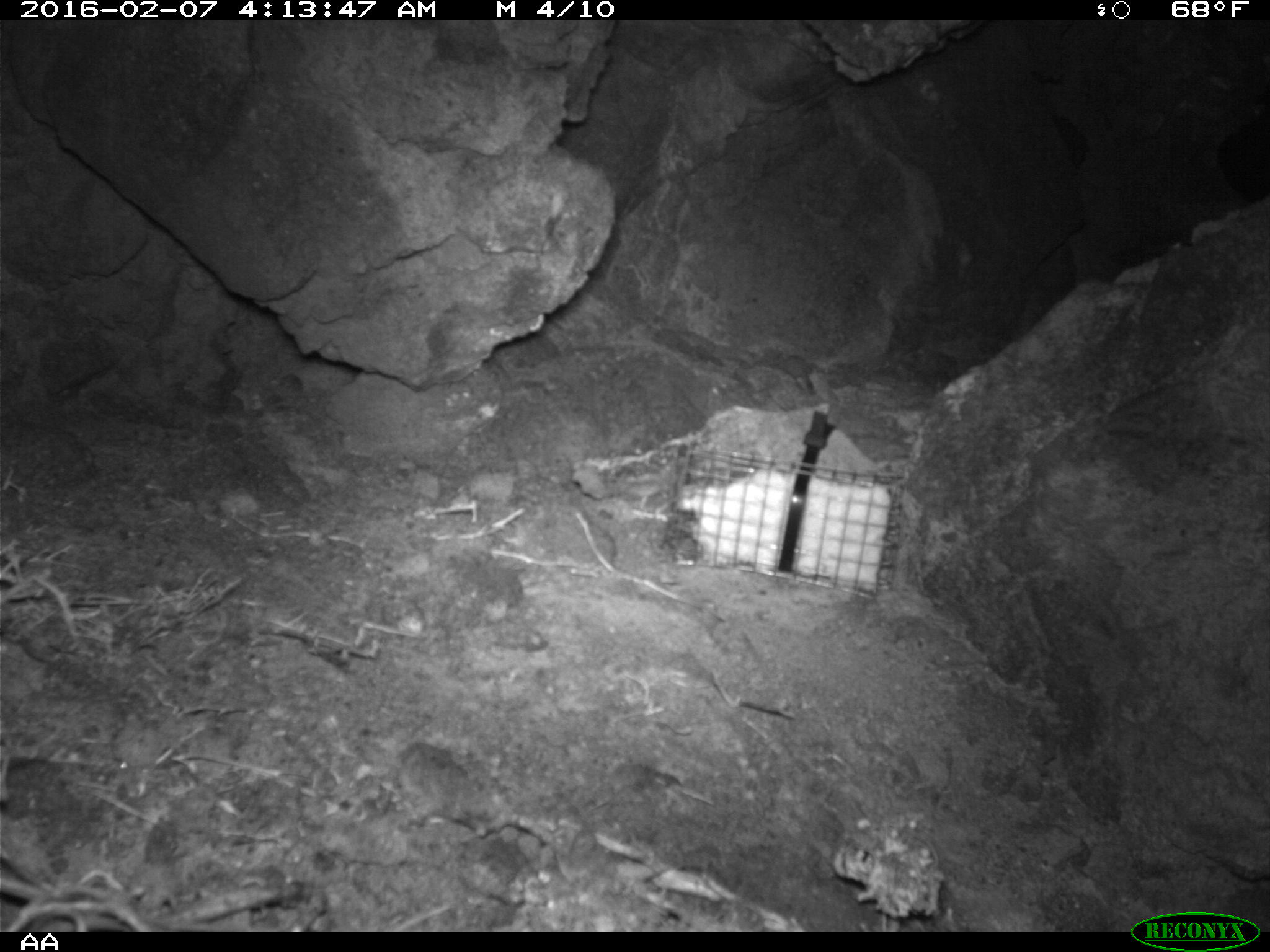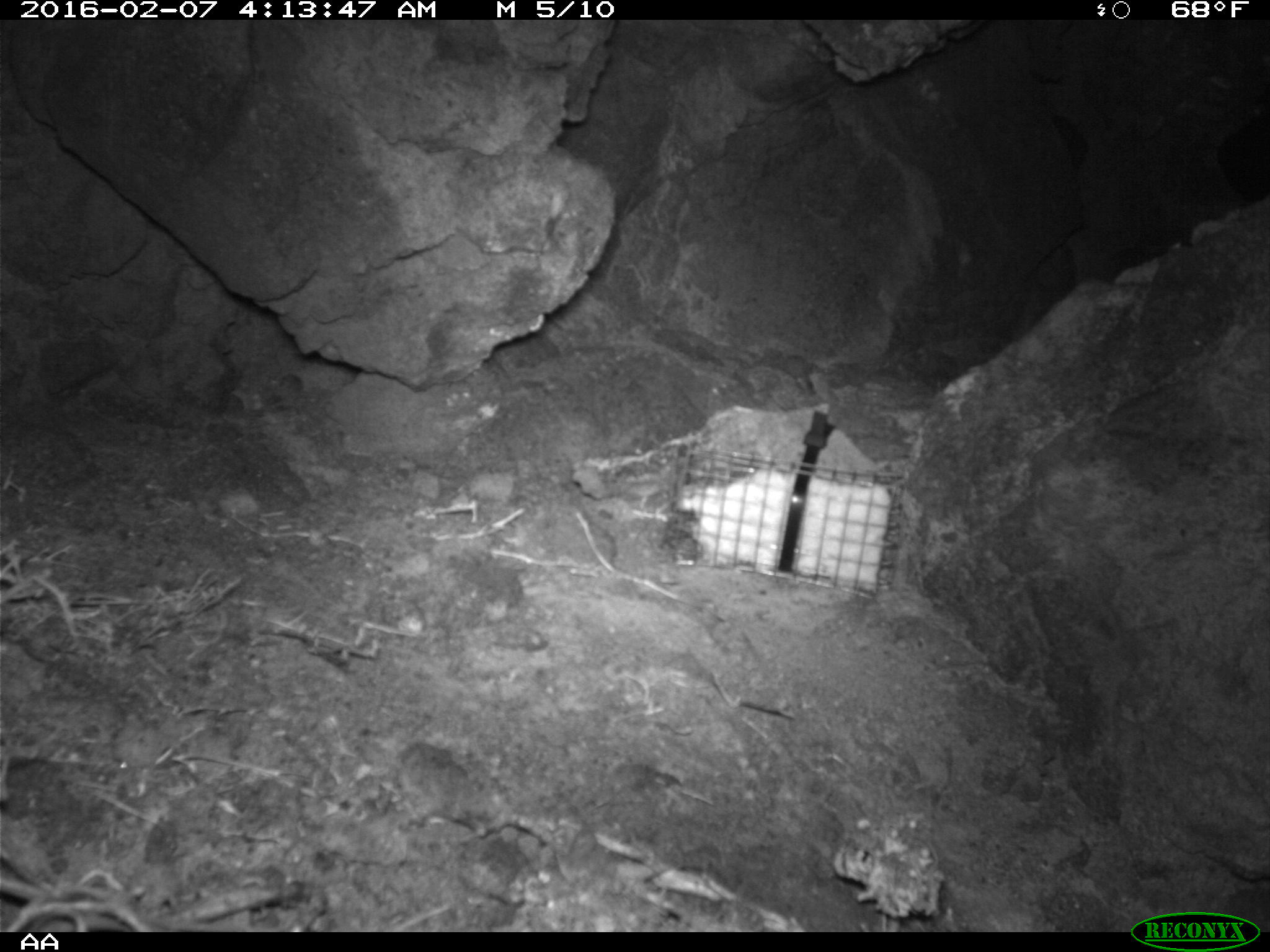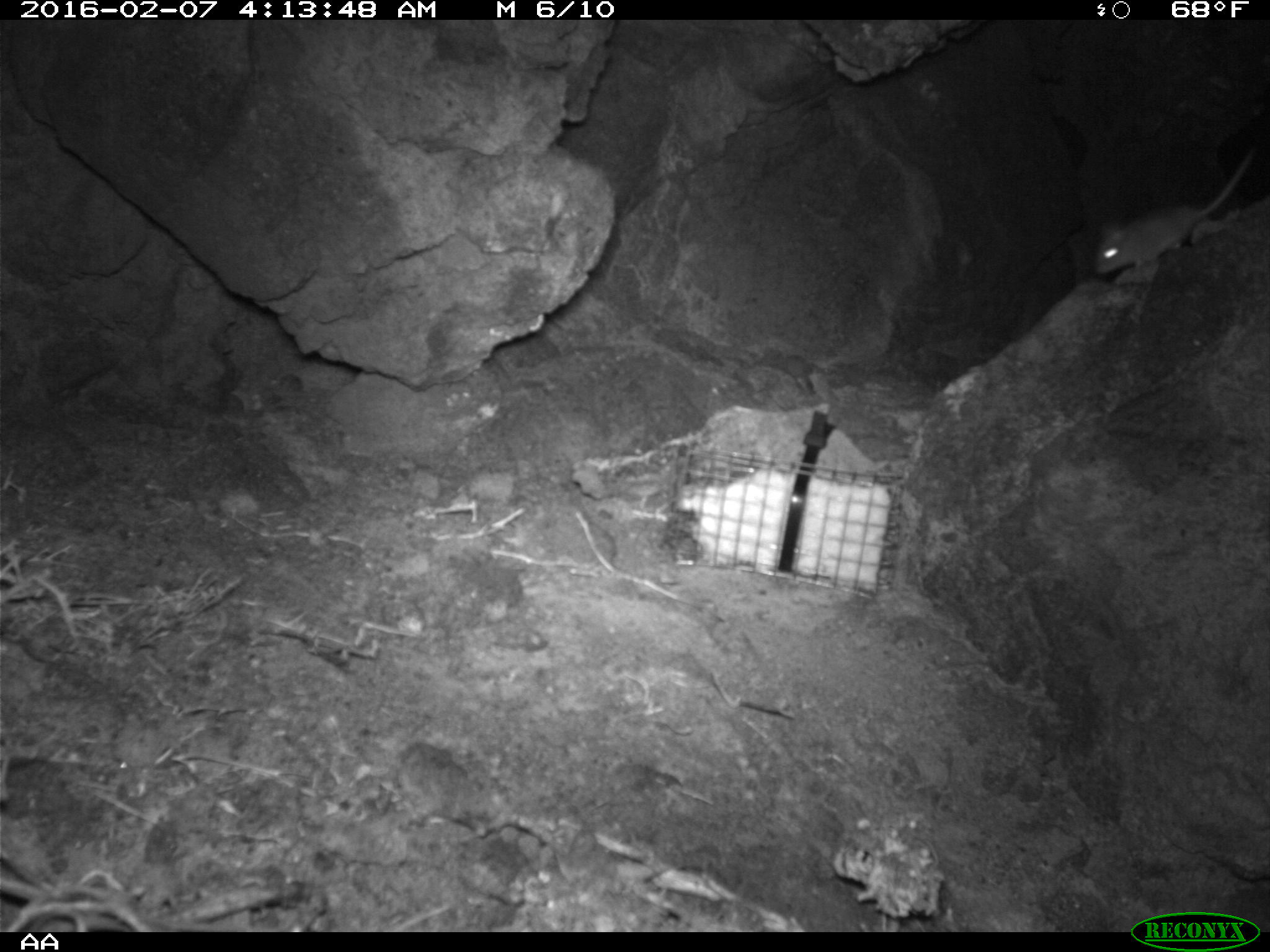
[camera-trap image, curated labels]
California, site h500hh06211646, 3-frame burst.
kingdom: Animalia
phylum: Chordata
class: Mammalia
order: Rodentia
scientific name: Rodentia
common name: rodent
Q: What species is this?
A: Rodent (Rodentia).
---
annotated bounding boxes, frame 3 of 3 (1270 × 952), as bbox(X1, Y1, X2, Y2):
rodent: bbox(1092, 146, 1255, 276)